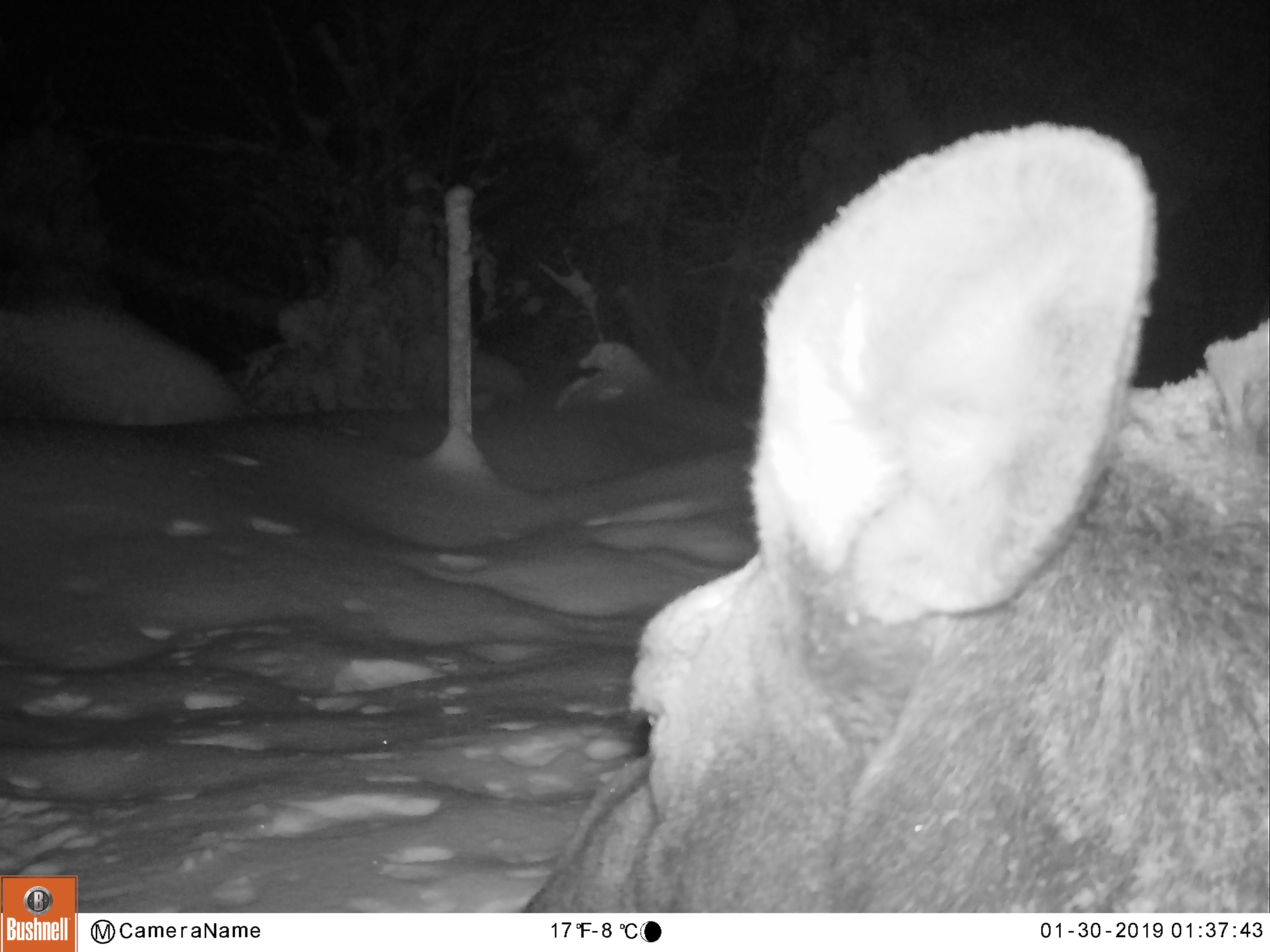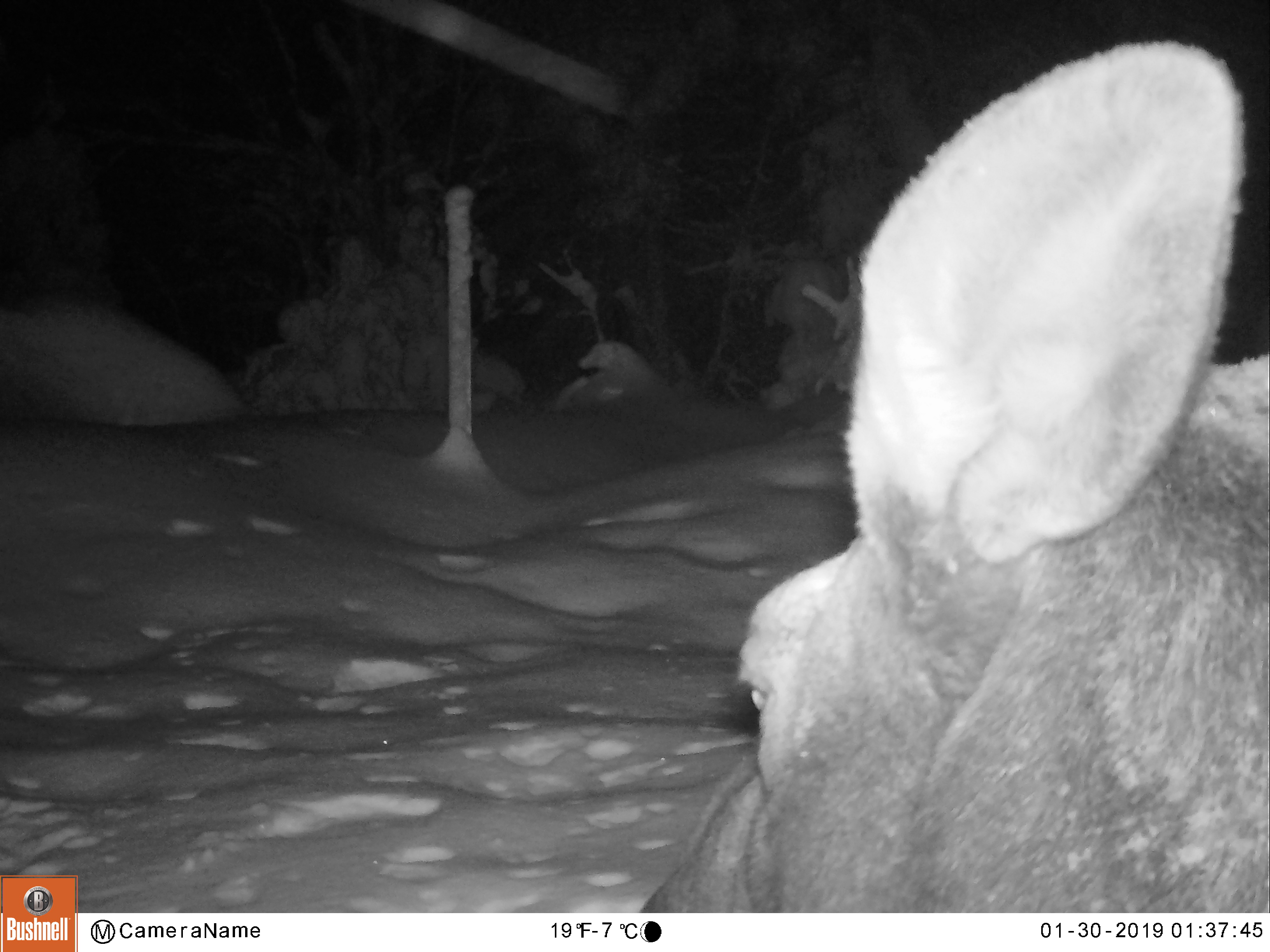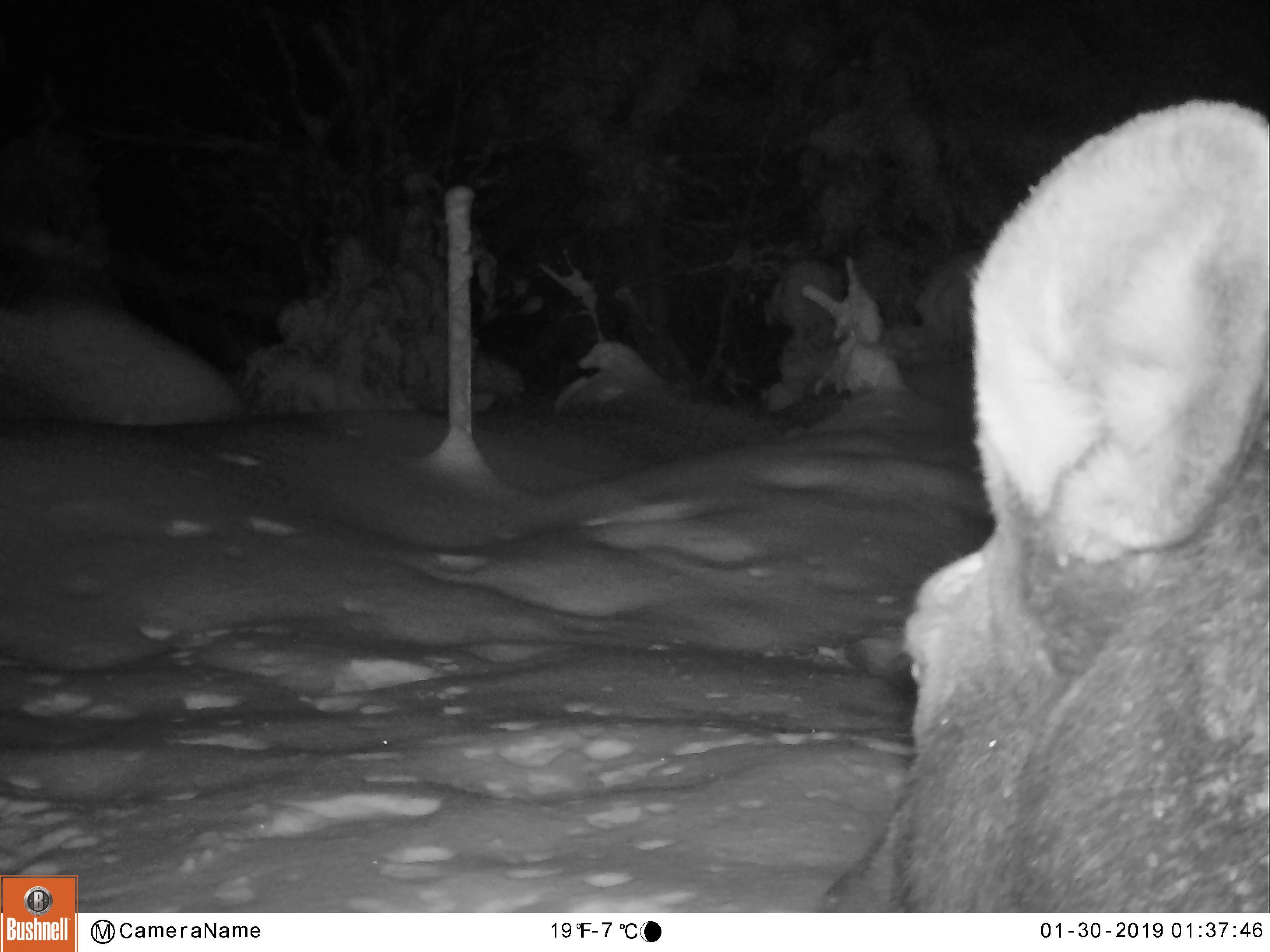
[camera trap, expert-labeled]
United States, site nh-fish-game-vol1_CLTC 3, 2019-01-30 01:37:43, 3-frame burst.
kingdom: Animalia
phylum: Chordata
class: Mammalia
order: Artiodactyla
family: Cervidae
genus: Alces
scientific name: Alces alces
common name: moose